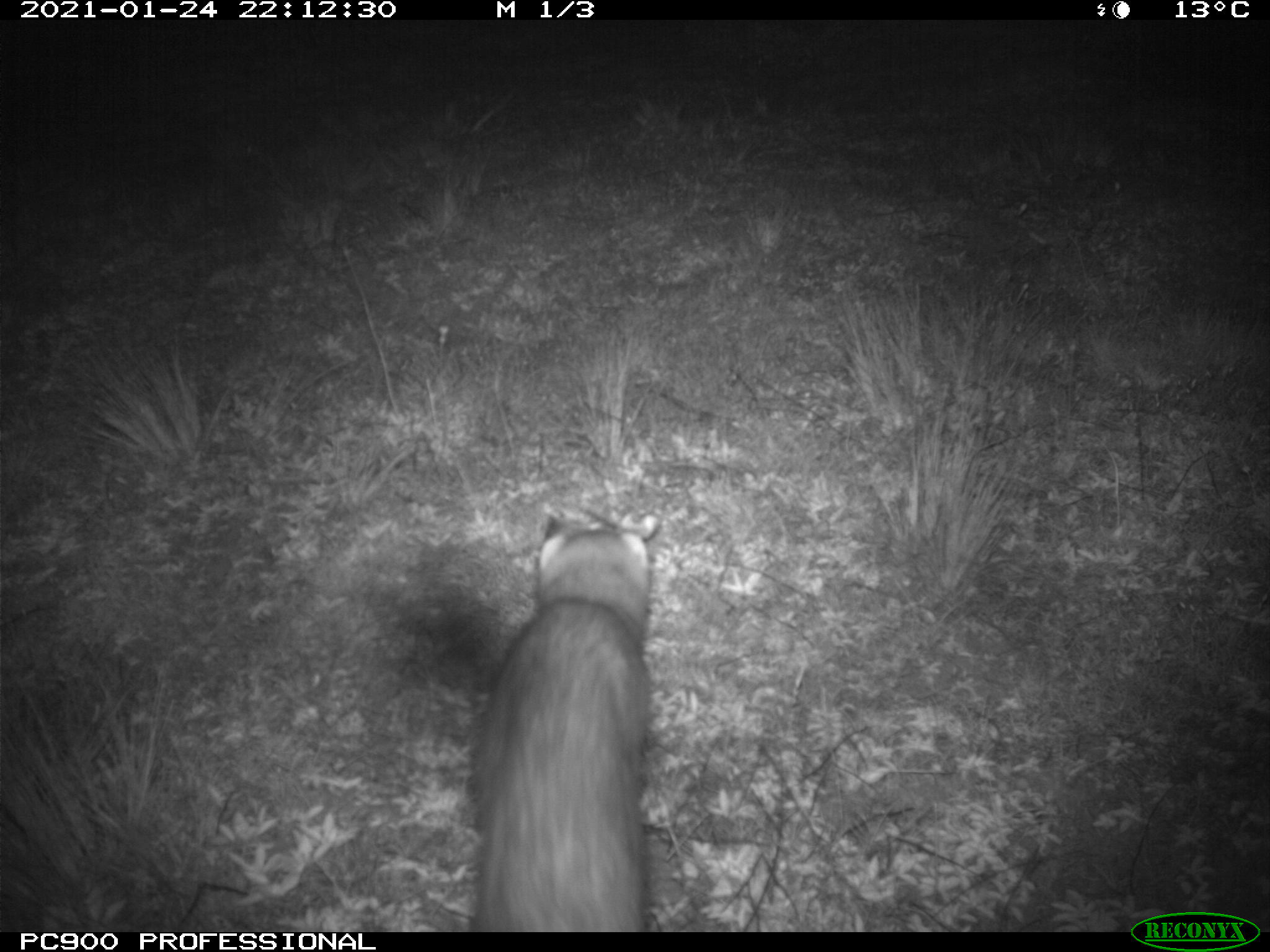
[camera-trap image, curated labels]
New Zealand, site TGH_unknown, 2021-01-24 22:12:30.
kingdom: Animalia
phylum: Chordata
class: Mammalia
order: Carnivora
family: Mustelidae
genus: Mustela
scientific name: Mustela furo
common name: ferret